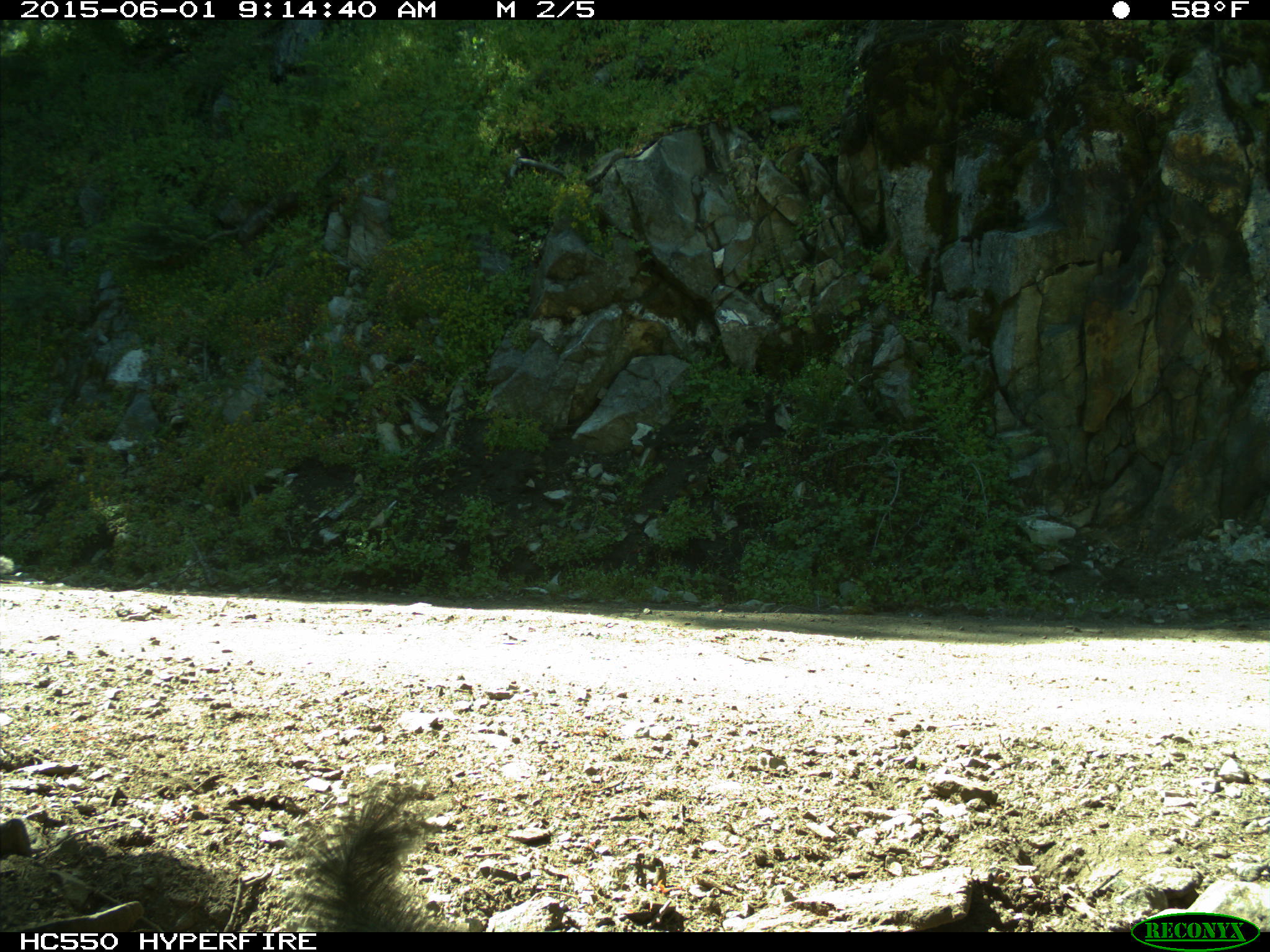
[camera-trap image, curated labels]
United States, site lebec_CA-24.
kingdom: Animalia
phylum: Chordata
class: Mammalia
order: Rodentia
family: Sciuridae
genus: Sciurus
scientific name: Sciurus carolinensis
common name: eastern gray squirrel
Sciurus carolinensis (eastern gray squirrel).